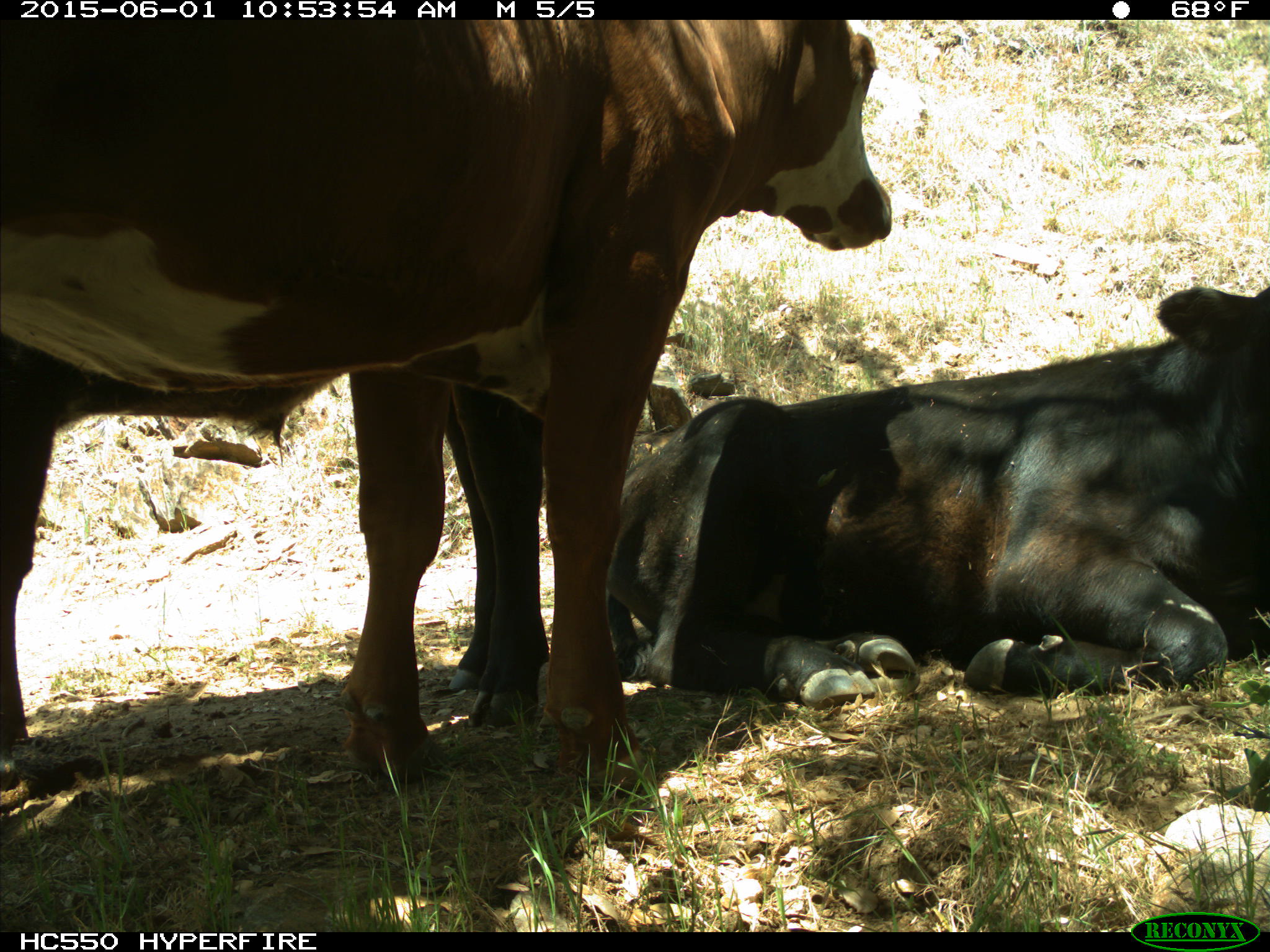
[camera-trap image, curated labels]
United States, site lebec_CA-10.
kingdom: Animalia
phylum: Chordata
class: Mammalia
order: Artiodactyla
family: Bovidae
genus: Bos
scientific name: Bos taurus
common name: domestic cow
Bos taurus (domestic cow).